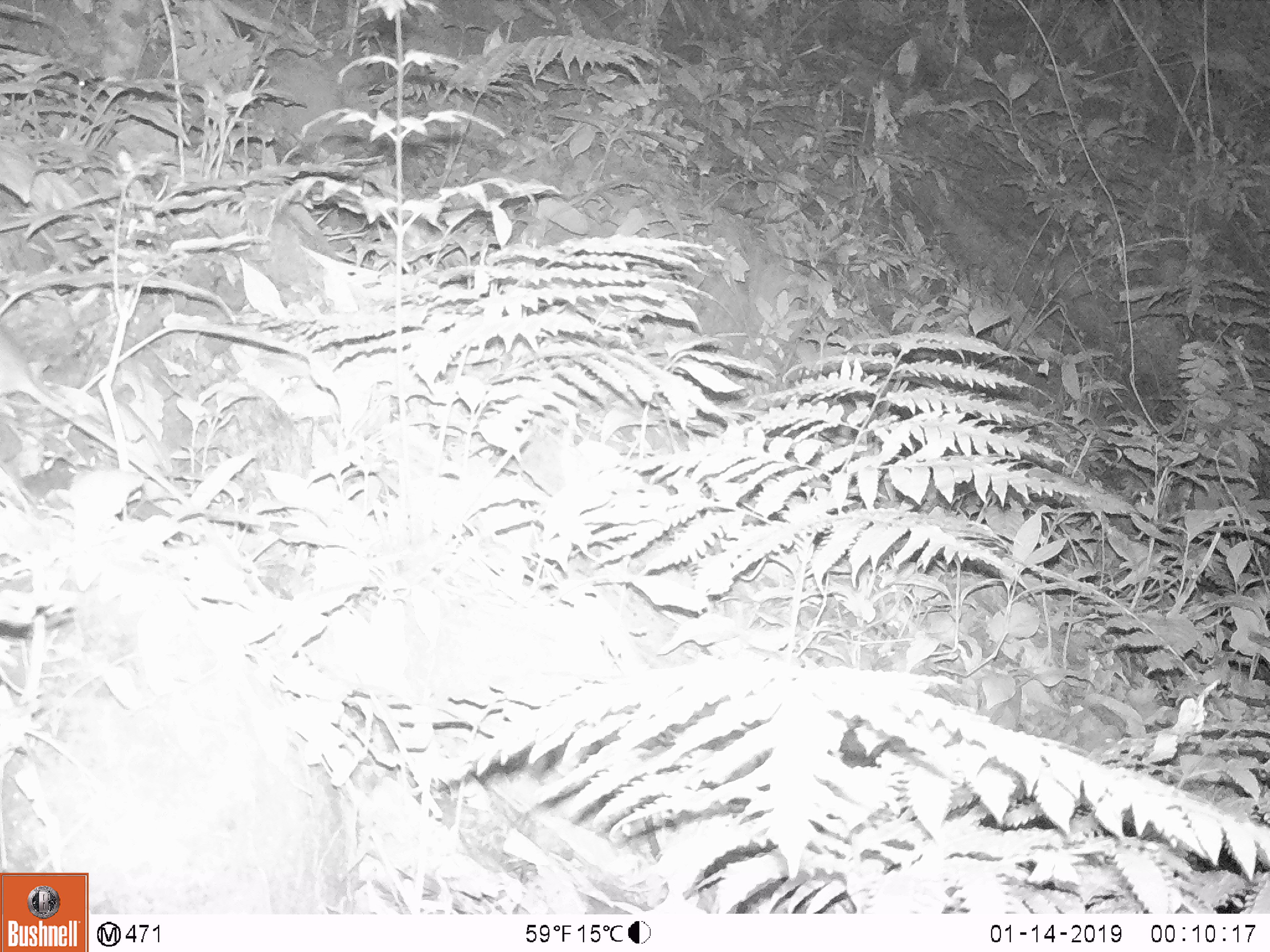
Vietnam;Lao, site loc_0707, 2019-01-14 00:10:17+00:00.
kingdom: Animalia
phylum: Chordata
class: Mammalia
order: Rodentia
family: Muridae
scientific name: Muridae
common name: old-world mice and rats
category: unidentified murid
Unidentified murid (old-world mice and rats) (Muridae). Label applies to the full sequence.